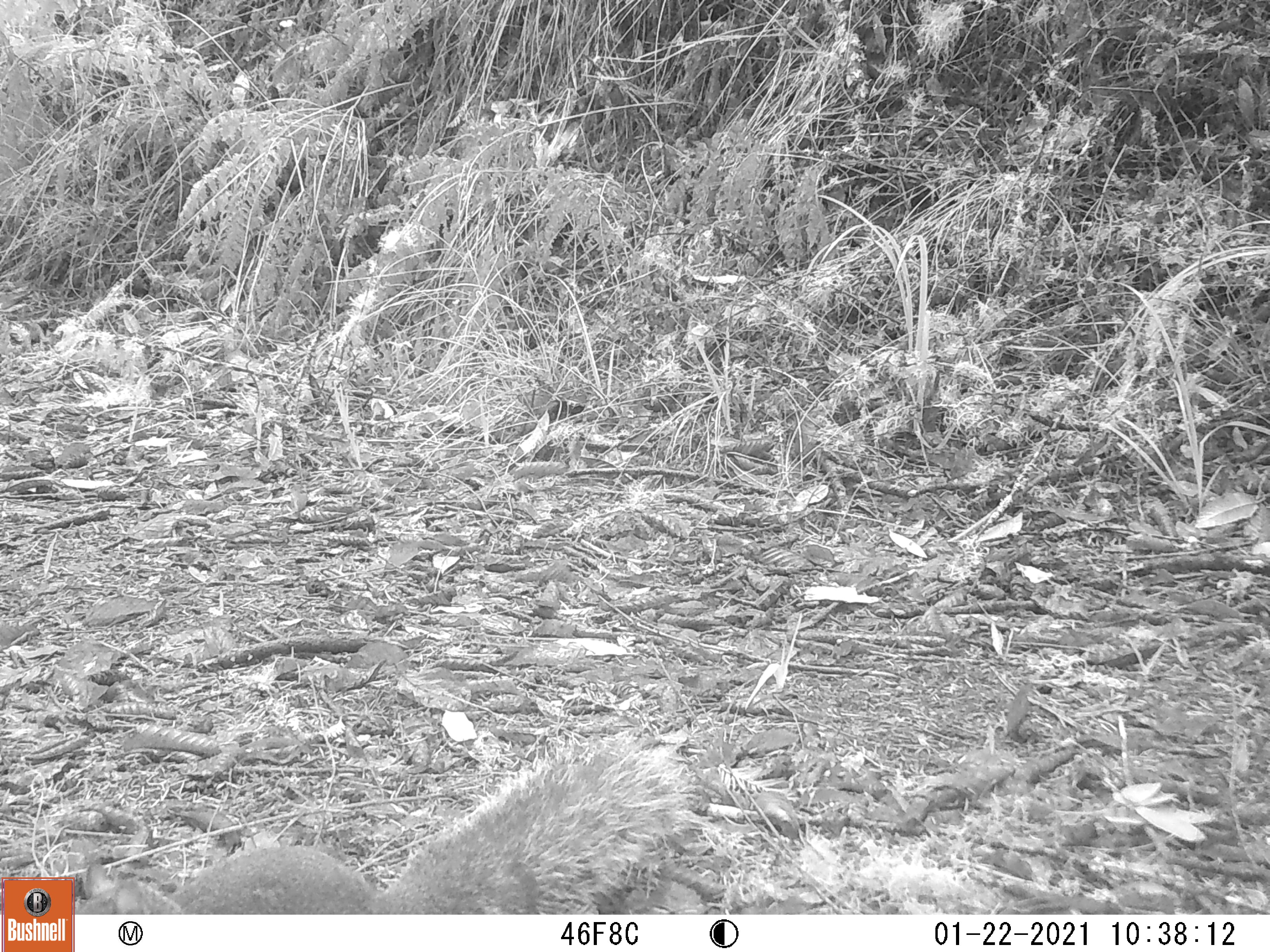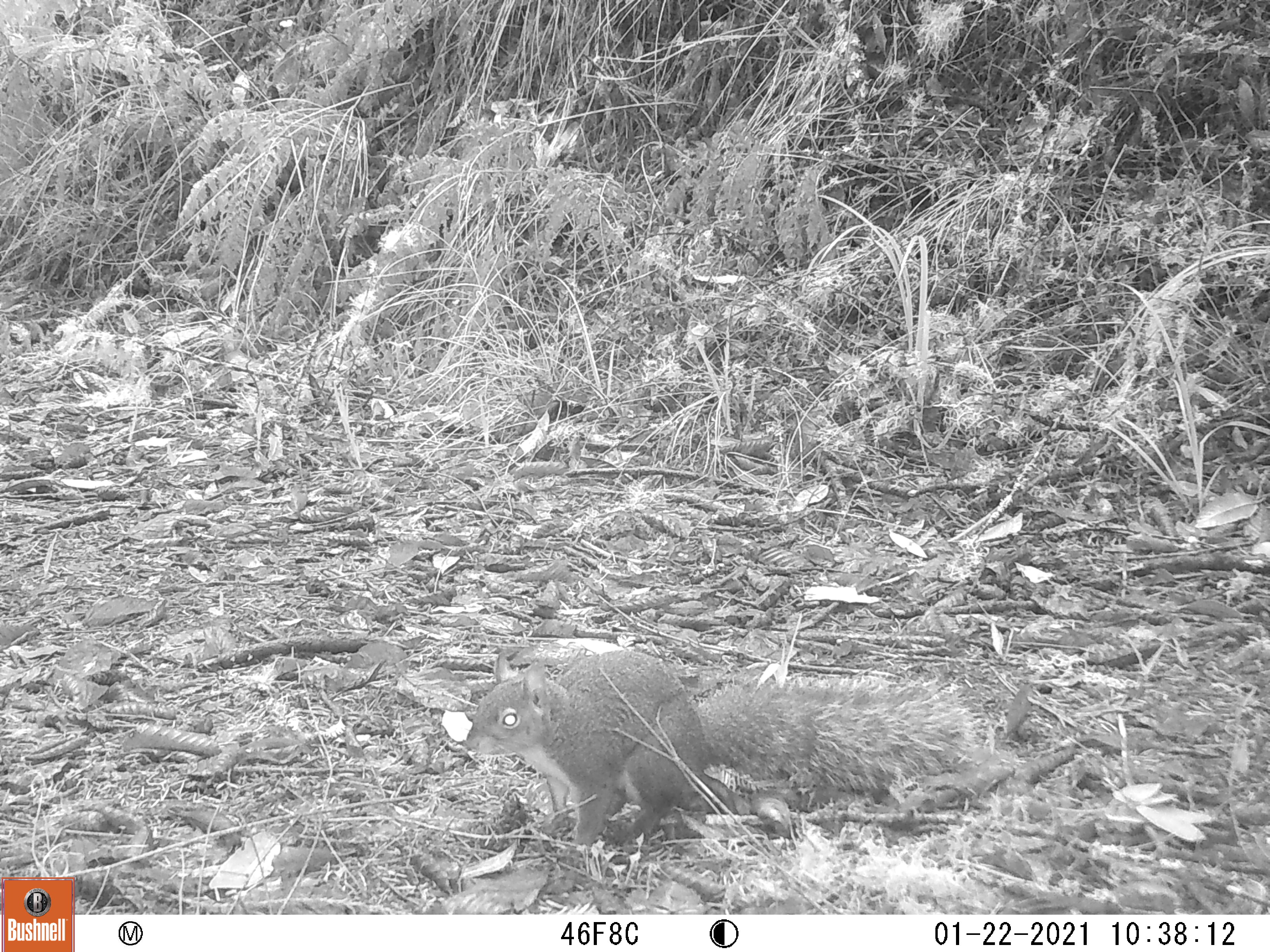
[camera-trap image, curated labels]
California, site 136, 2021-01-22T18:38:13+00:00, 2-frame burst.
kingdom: Animalia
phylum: Chordata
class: Mammalia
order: Rodentia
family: Sciuridae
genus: Sciurus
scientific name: Sciurus griseus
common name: western gray squirrel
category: western grey squirrel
Western grey squirrel (western gray squirrel) (Sciurus griseus).